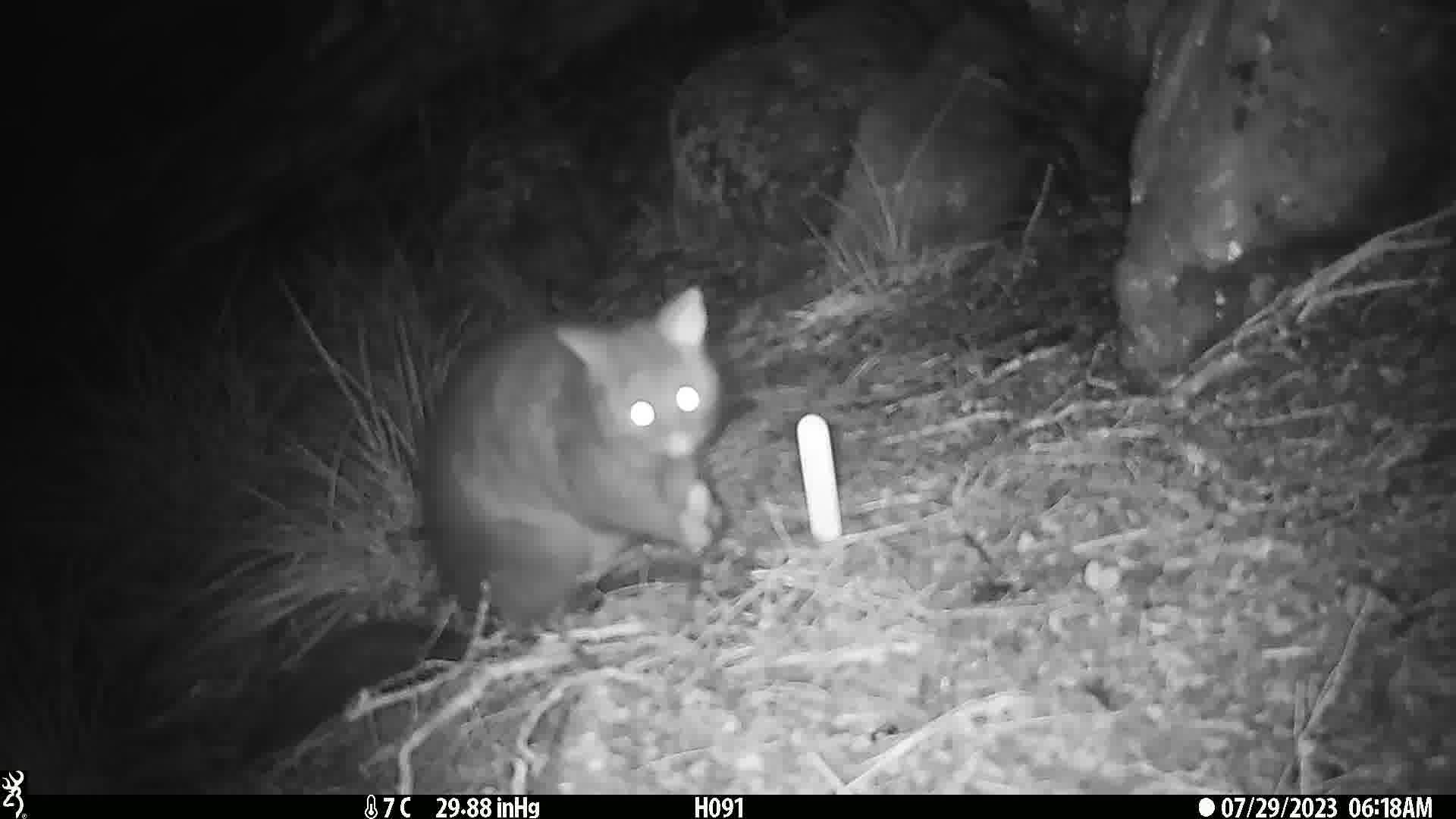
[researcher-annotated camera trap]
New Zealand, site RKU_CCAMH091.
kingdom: Animalia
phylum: Chordata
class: Mammalia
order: Diprotodontia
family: Phalangeridae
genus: Trichosurus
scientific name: Trichosurus vulpecula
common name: common brushtail possum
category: possum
Possum (common brushtail possum) (Trichosurus vulpecula).